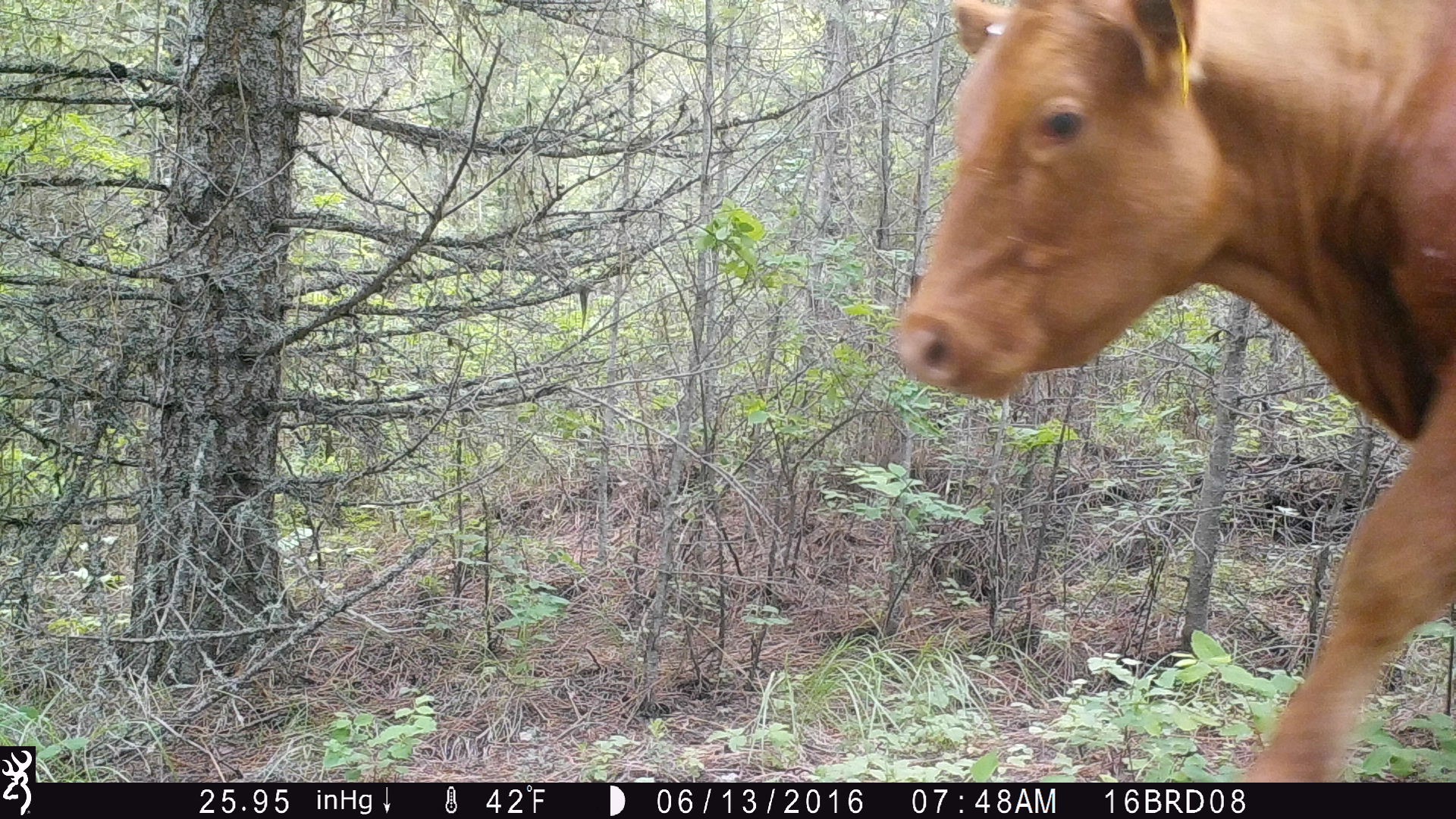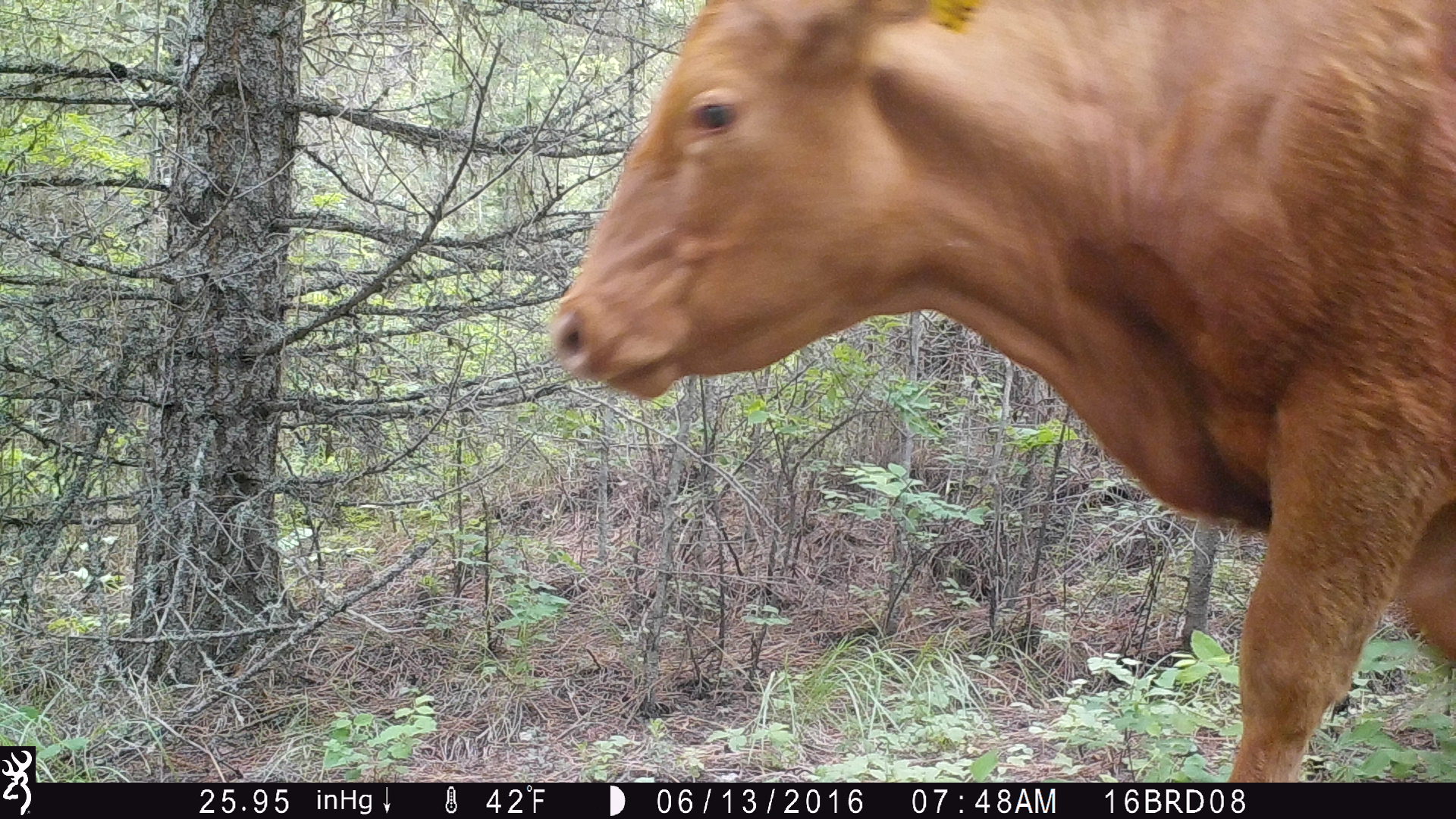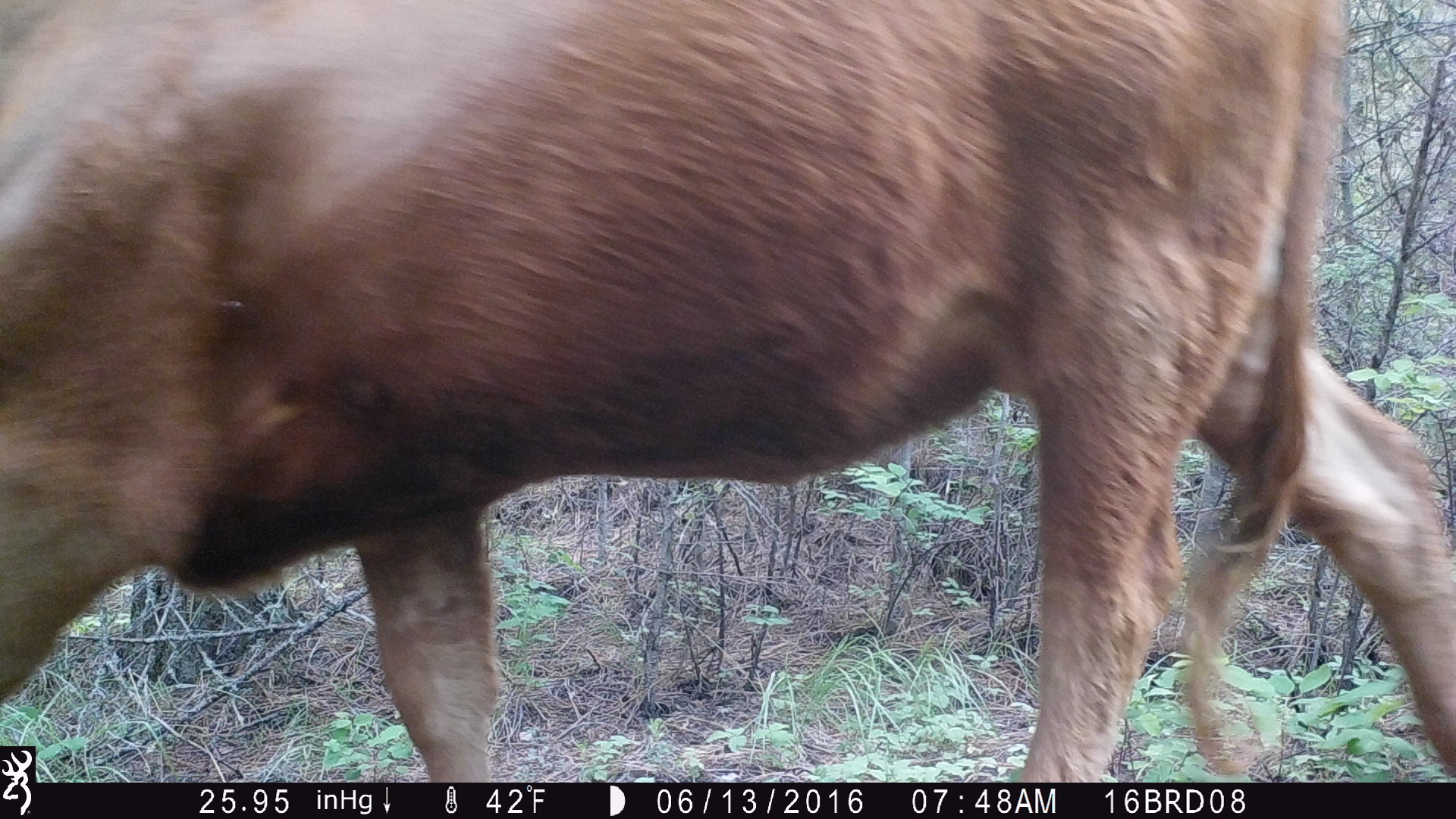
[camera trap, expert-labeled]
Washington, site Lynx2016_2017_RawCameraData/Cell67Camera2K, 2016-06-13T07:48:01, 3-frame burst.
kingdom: Animalia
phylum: Chordata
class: Mammalia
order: Artiodactyla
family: Bovidae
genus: Bos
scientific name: Bos taurus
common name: domestic cattle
Domestic cattle (Bos taurus). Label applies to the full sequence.